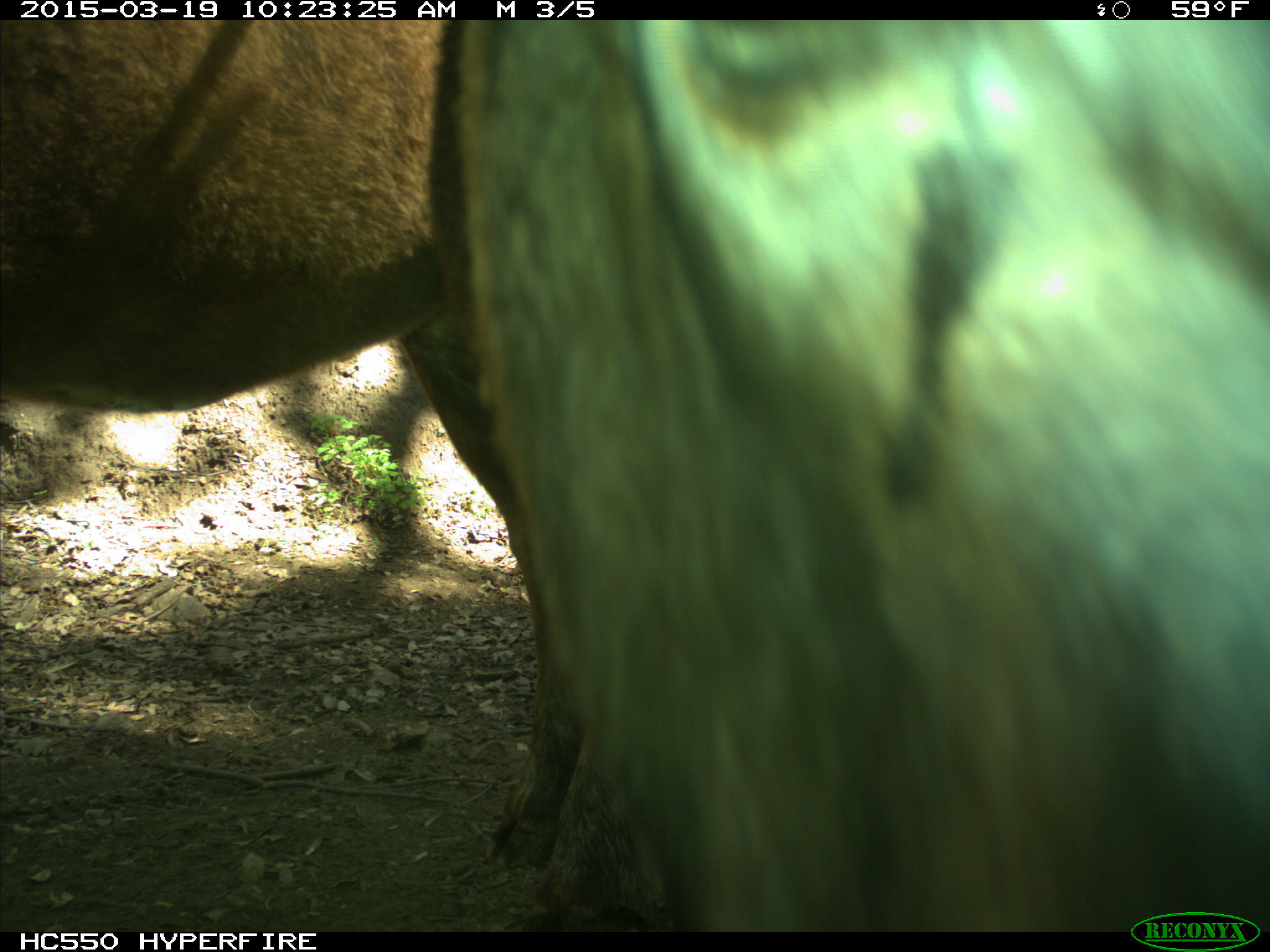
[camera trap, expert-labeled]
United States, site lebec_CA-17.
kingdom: Animalia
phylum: Chordata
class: Mammalia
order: Artiodactyla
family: Bovidae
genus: Bos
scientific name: Bos taurus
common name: domestic cow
Bos taurus (domestic cow).